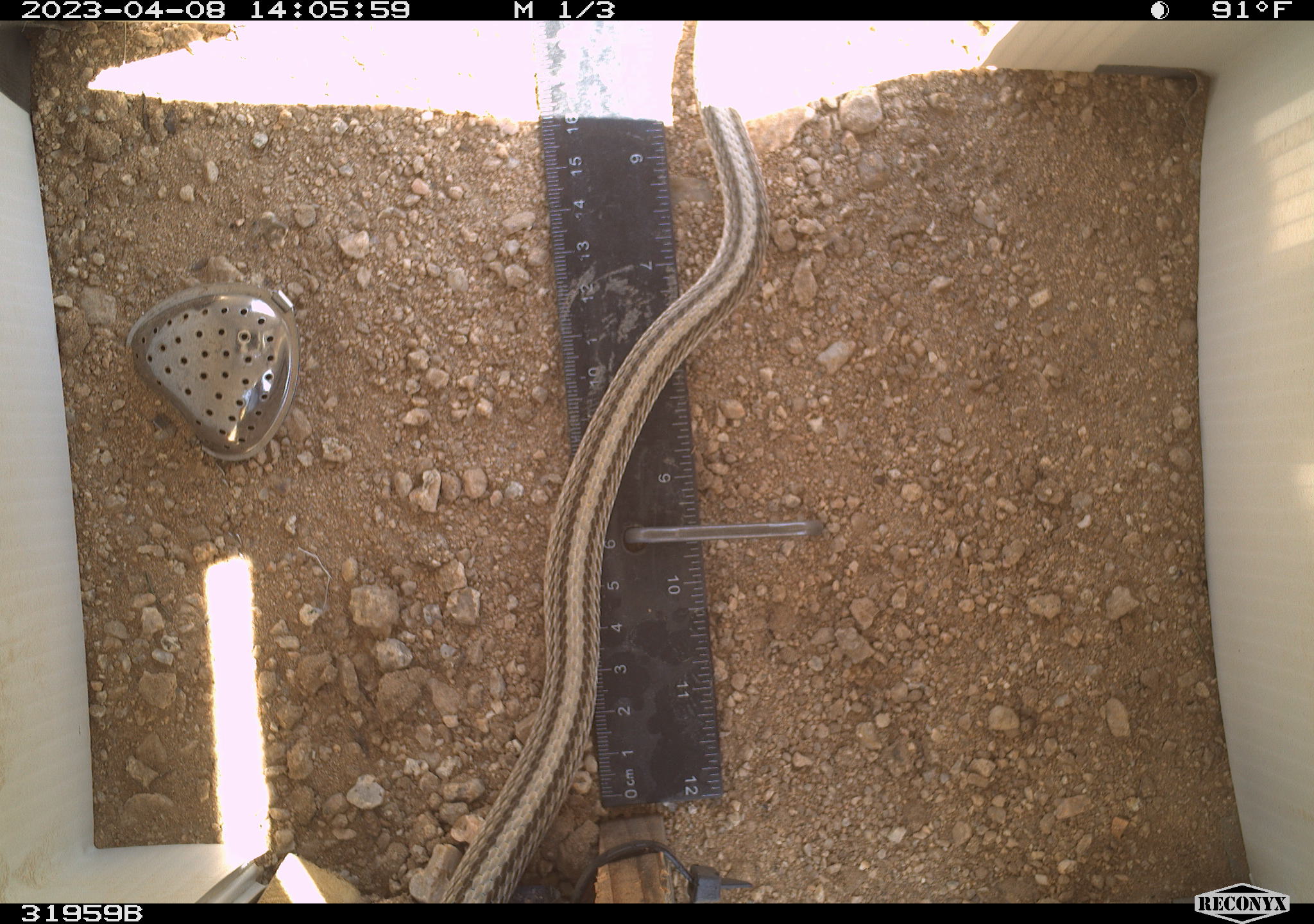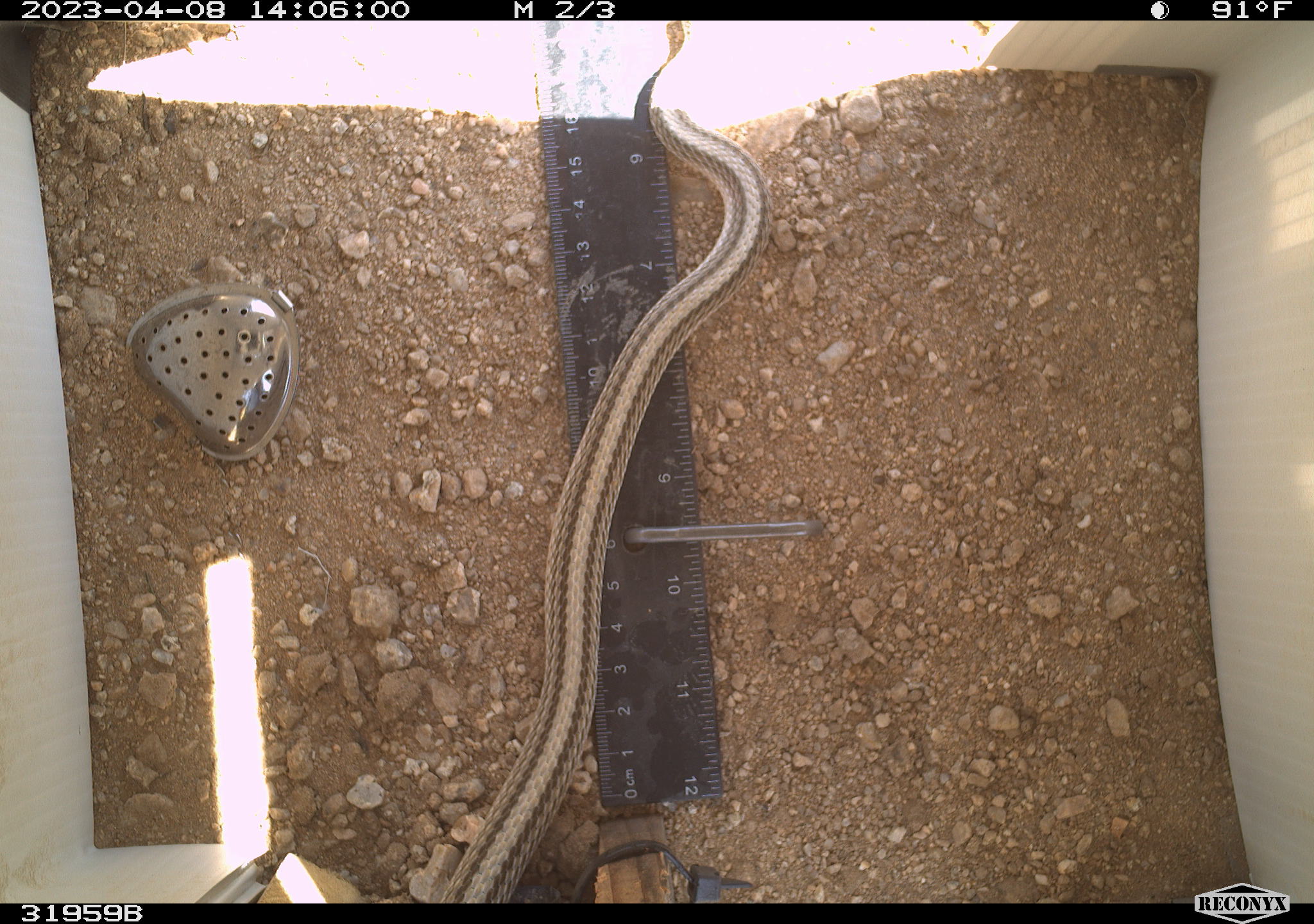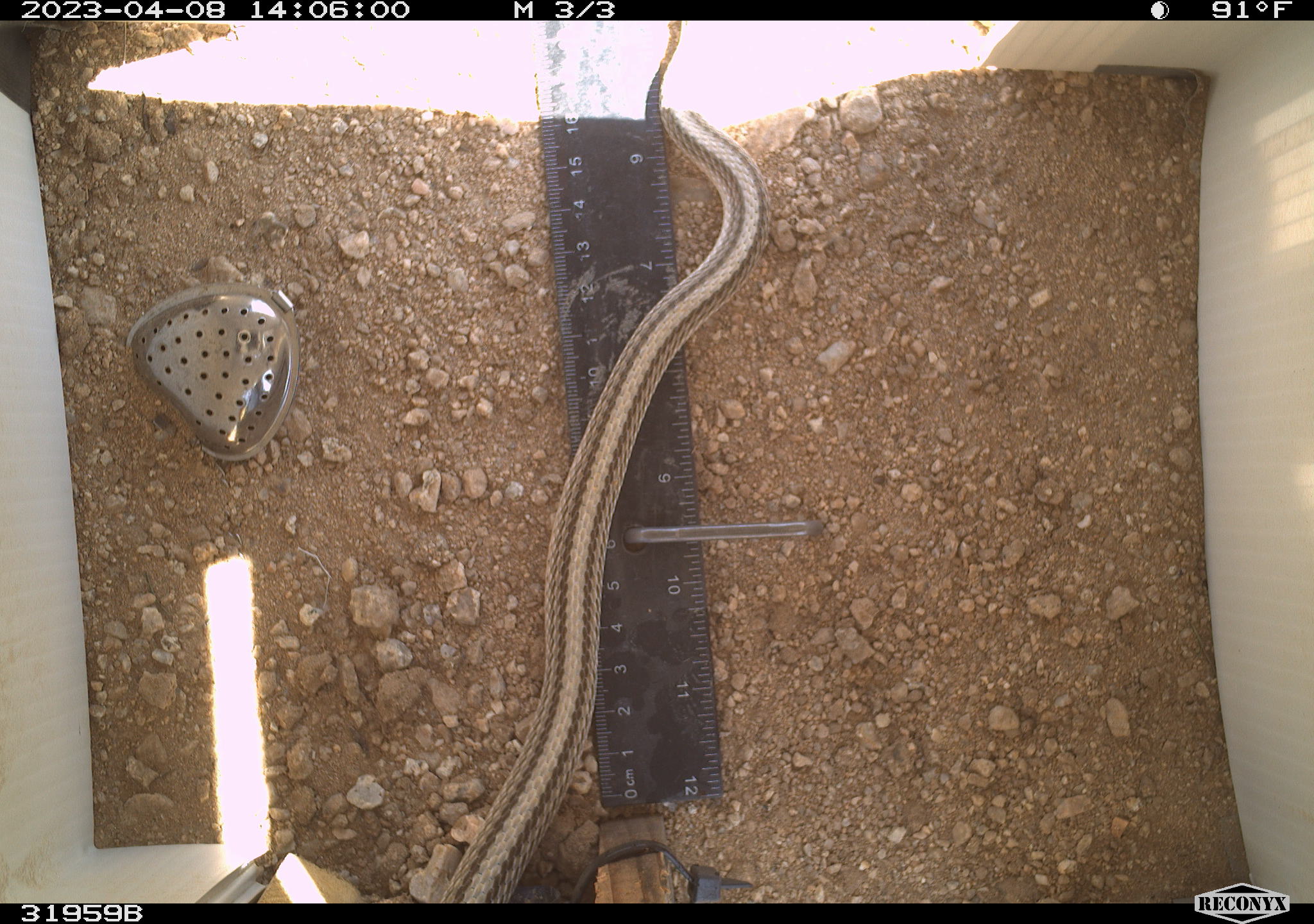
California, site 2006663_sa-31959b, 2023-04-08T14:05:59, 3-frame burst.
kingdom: Animalia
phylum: Chordata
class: Reptilia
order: Squamata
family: Colubridae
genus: Salvadora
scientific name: Salvadora hexalepis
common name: western patch-nosed snake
Western patch-nosed snake (Salvadora hexalepis).